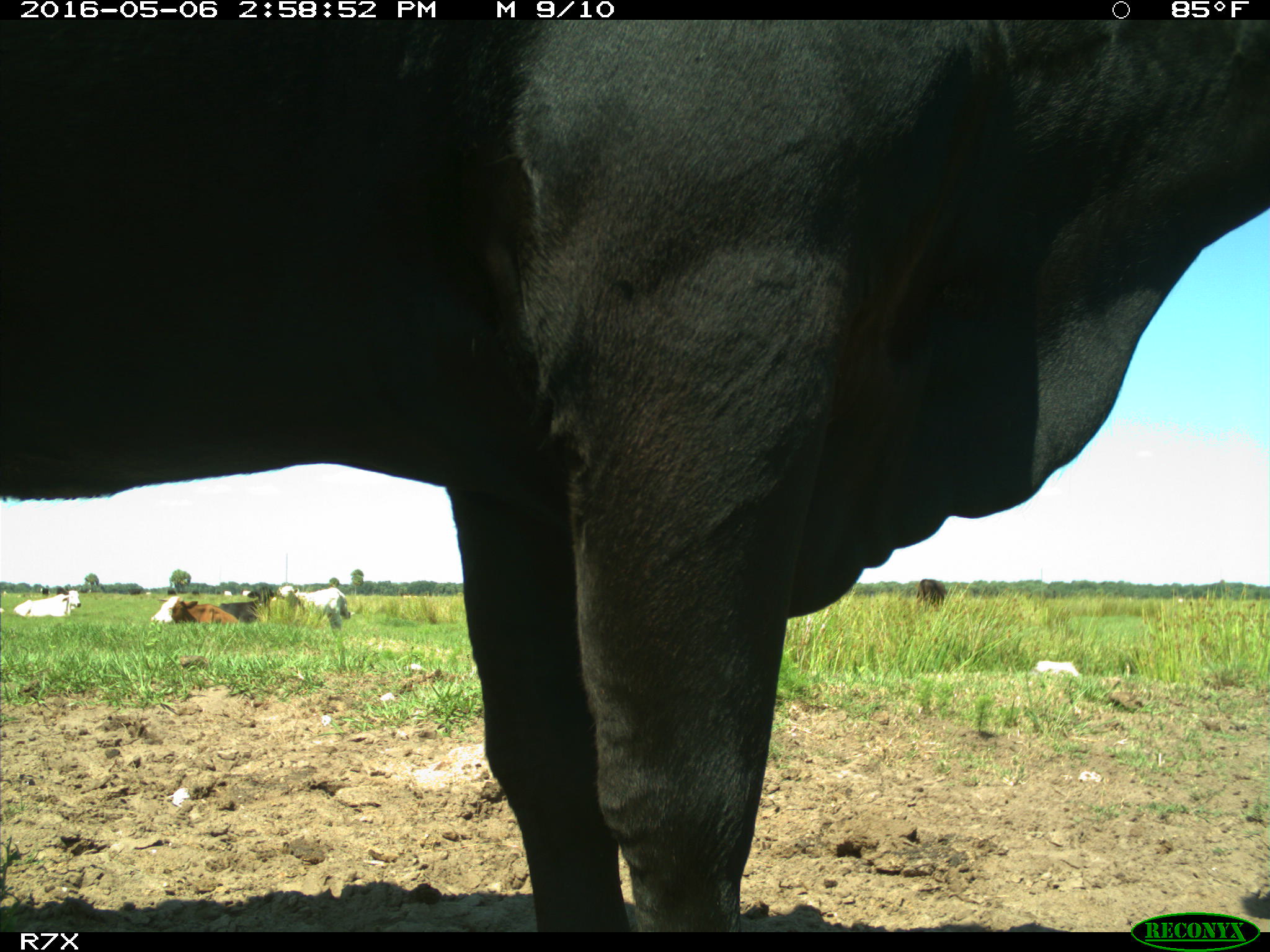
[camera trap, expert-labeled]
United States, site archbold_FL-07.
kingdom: Animalia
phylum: Chordata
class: Mammalia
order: Artiodactyla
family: Bovidae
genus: Bos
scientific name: Bos taurus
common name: domestic cow